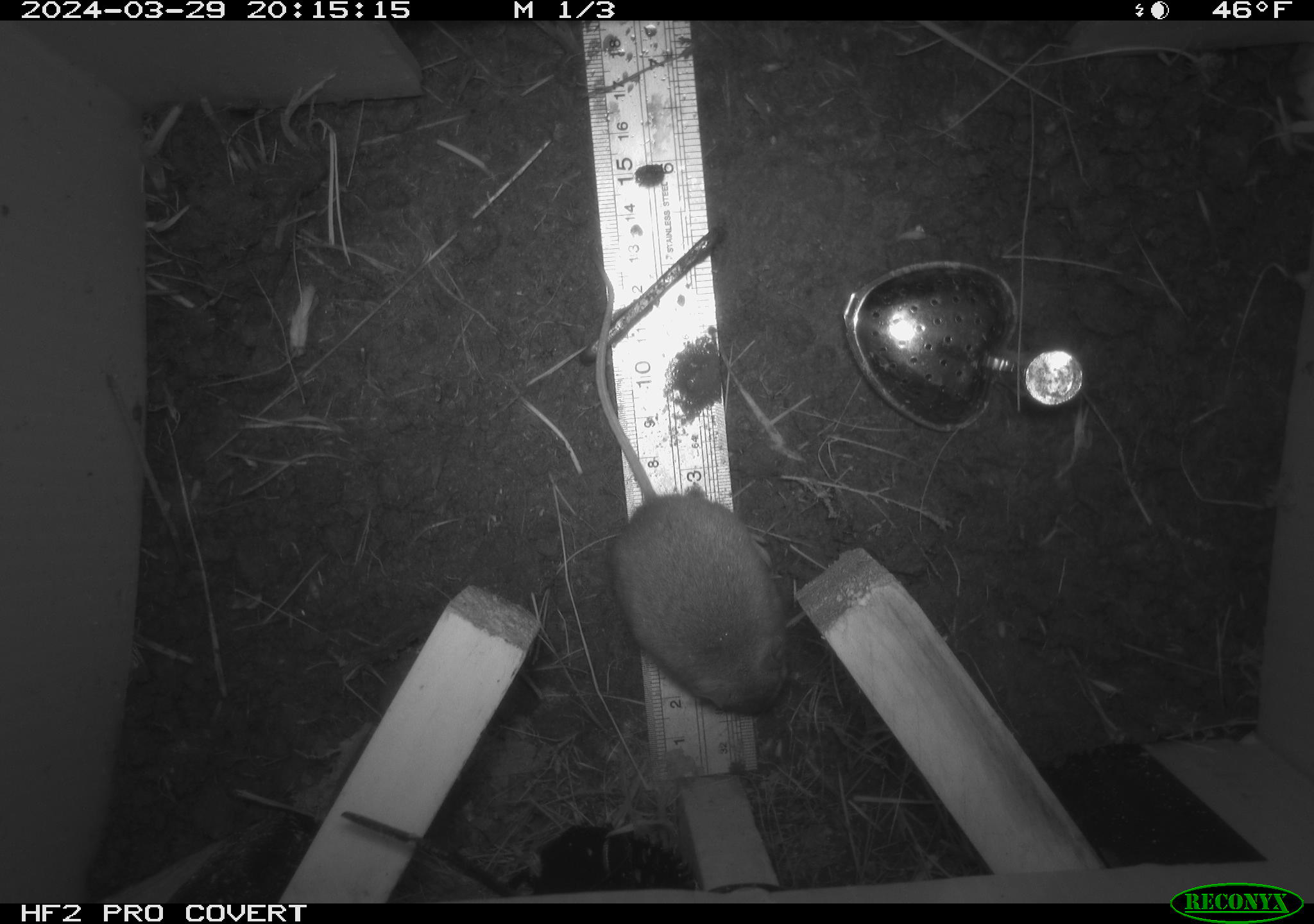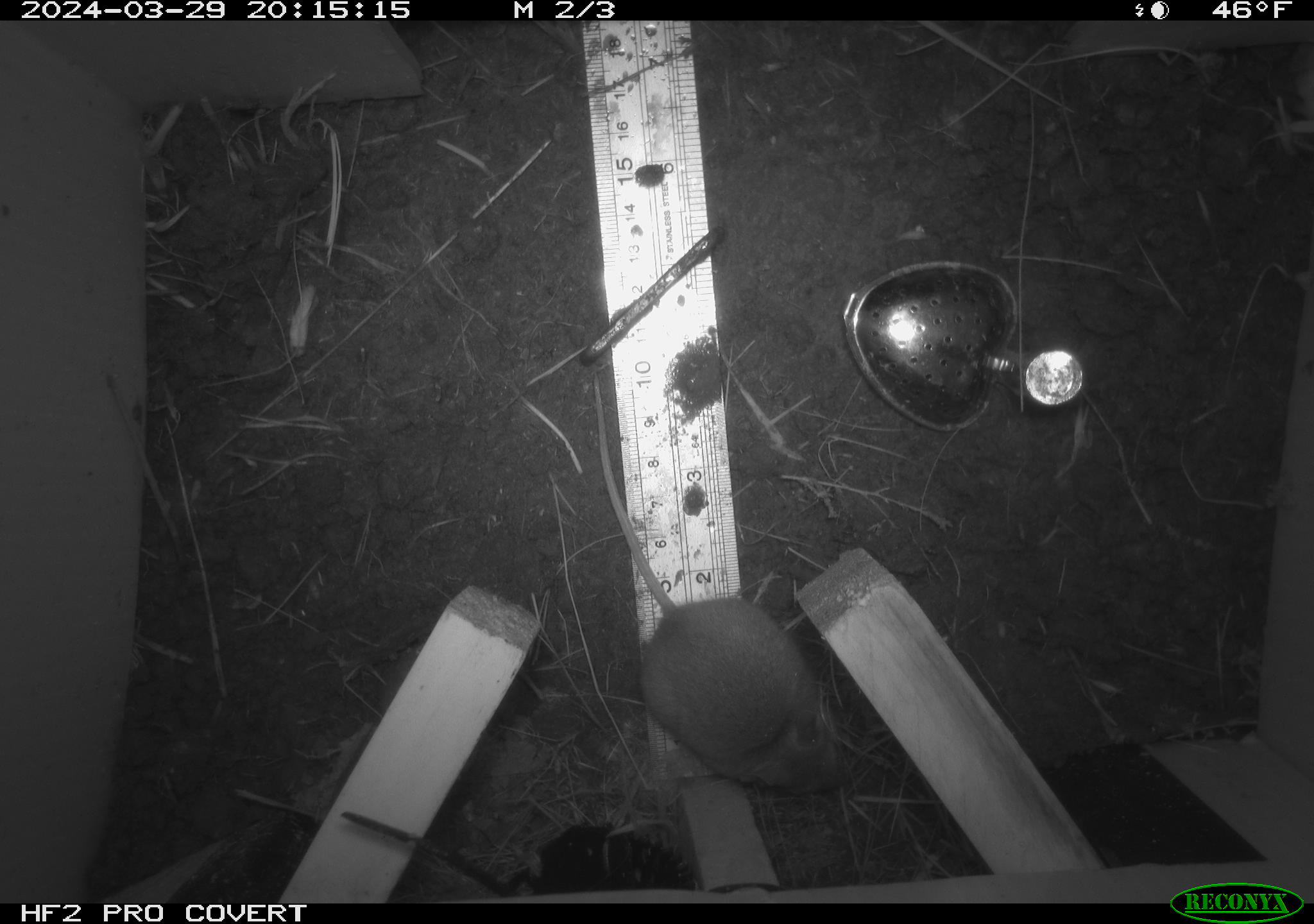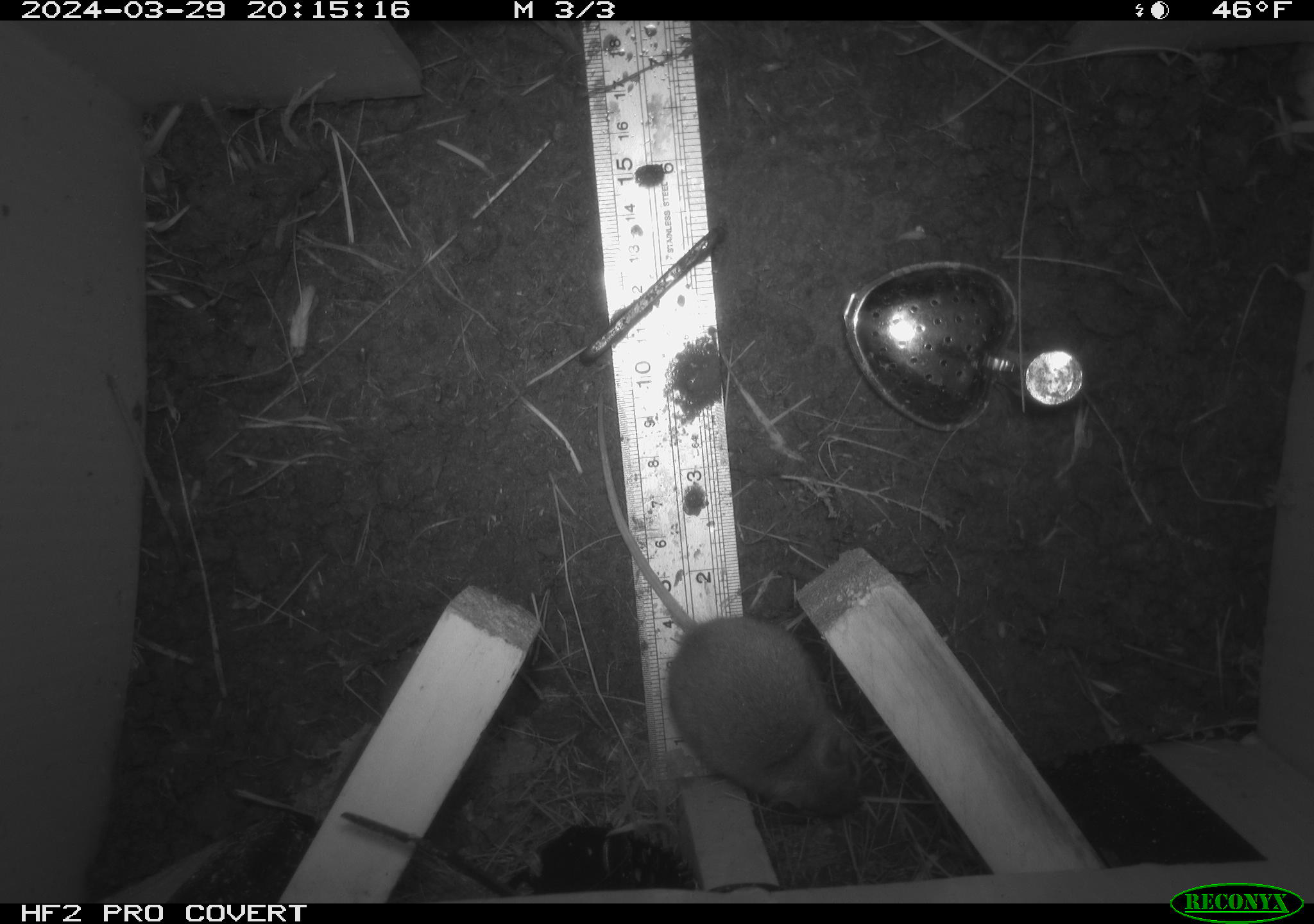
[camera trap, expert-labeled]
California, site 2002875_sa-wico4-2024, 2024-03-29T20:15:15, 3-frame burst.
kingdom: Animalia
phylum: Chordata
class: Mammalia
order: Rodentia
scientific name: Rodentia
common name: rodent